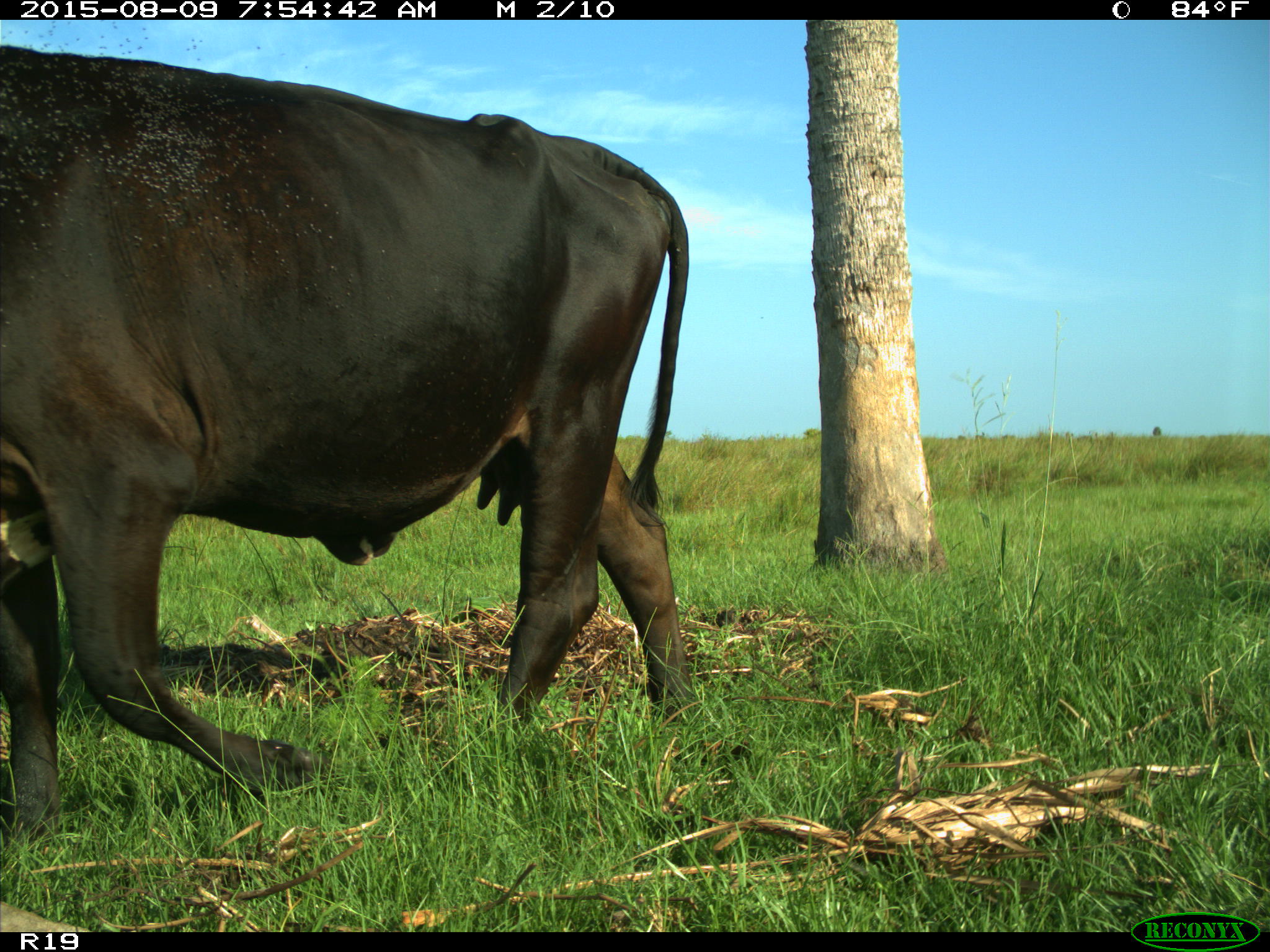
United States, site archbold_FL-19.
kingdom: Animalia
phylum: Chordata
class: Mammalia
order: Artiodactyla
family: Bovidae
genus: Bos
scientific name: Bos taurus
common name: domestic cow